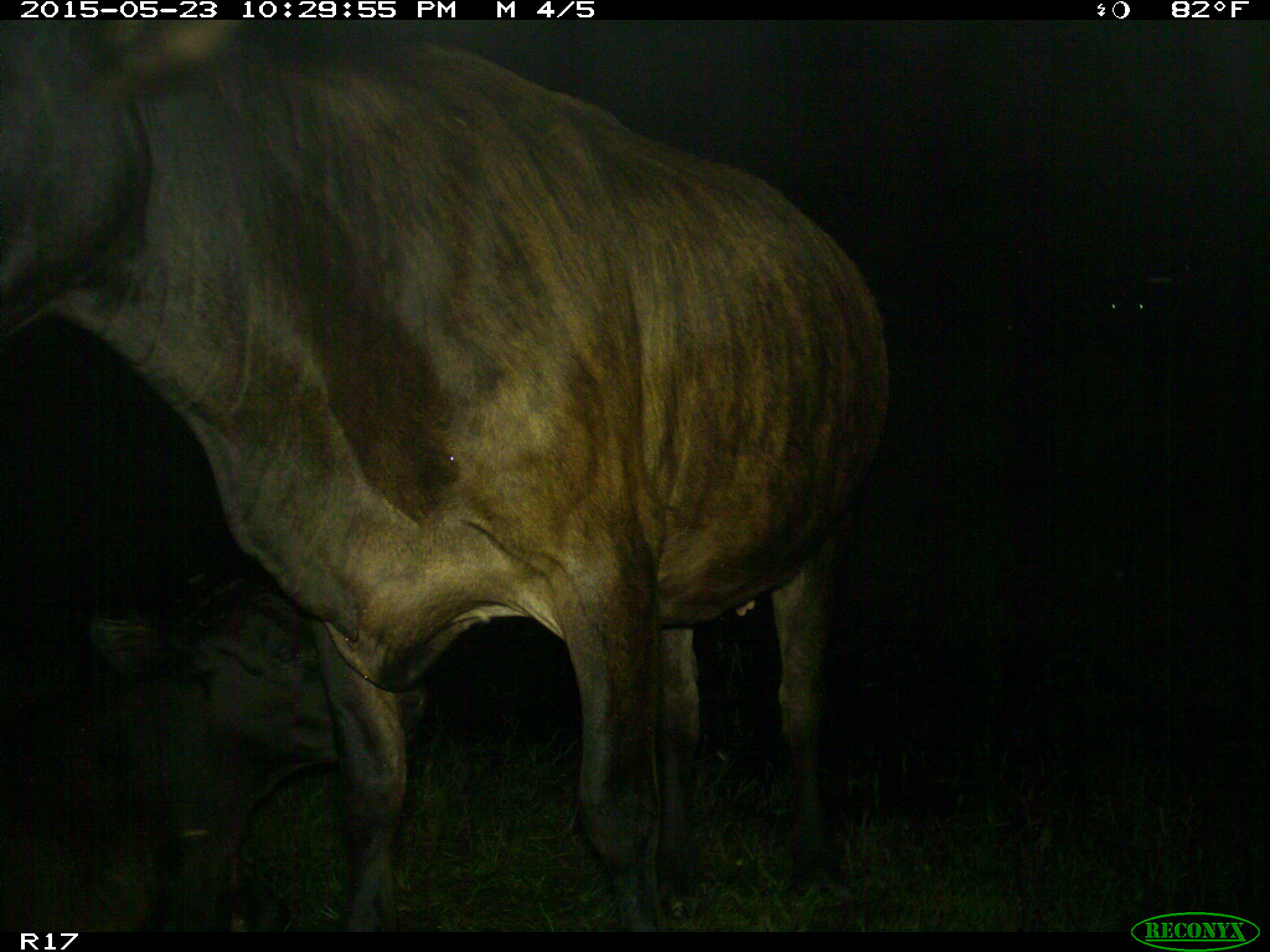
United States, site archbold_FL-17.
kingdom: Animalia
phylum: Chordata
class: Mammalia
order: Artiodactyla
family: Bovidae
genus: Bos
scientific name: Bos taurus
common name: domestic cow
Bos taurus (domestic cow).